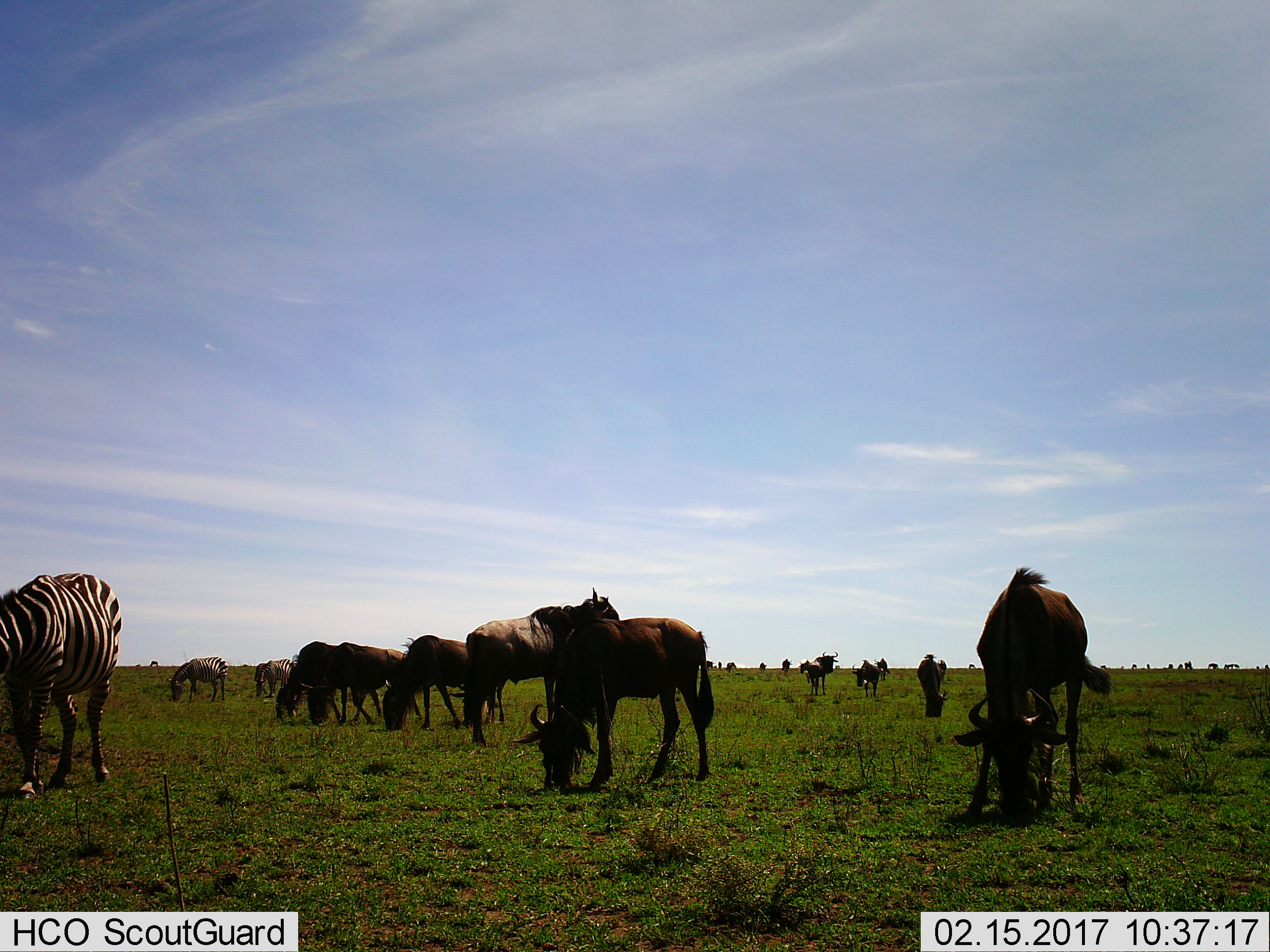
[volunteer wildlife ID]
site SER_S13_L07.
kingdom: Animalia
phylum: Chordata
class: Mammalia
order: Artiodactyla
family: Bovidae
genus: Connochaetes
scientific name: Connochaetes taurinus taurinus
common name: blue wildebeest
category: wildebeestblue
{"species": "wildebeestblue (blue wildebeest) (Connochaetes taurinus taurinus)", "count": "11-50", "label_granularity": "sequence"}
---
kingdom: Animalia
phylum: Chordata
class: Mammalia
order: Perissodactyla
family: Equidae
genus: Equus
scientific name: Equus quagga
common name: plains zebra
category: zebraplains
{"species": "zebraplains (plains zebra) (Equus quagga)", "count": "3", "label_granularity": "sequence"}